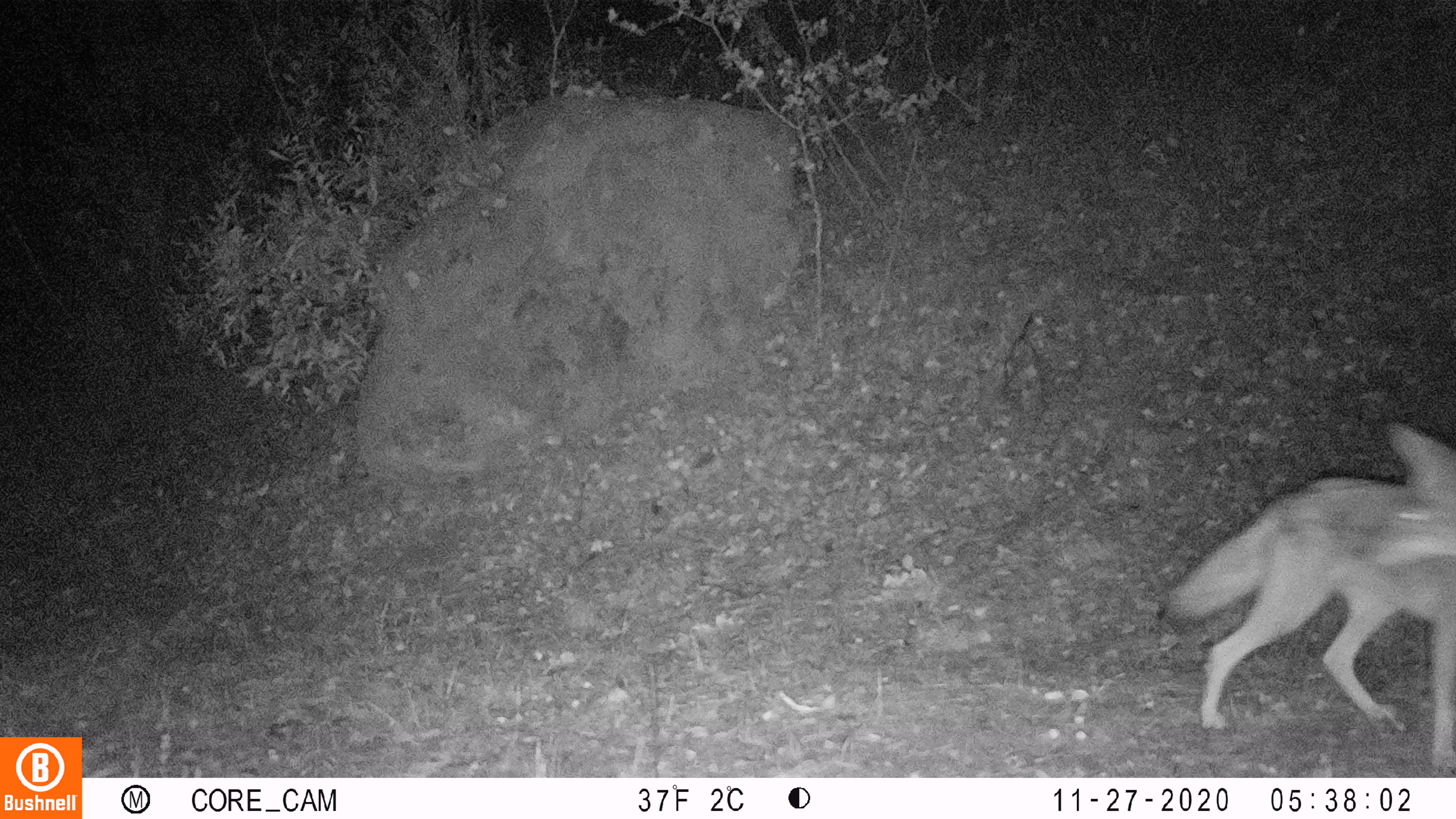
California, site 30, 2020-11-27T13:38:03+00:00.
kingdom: Animalia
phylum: Chordata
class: Mammalia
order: Carnivora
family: Canidae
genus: Canis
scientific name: Canis latrans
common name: coyote